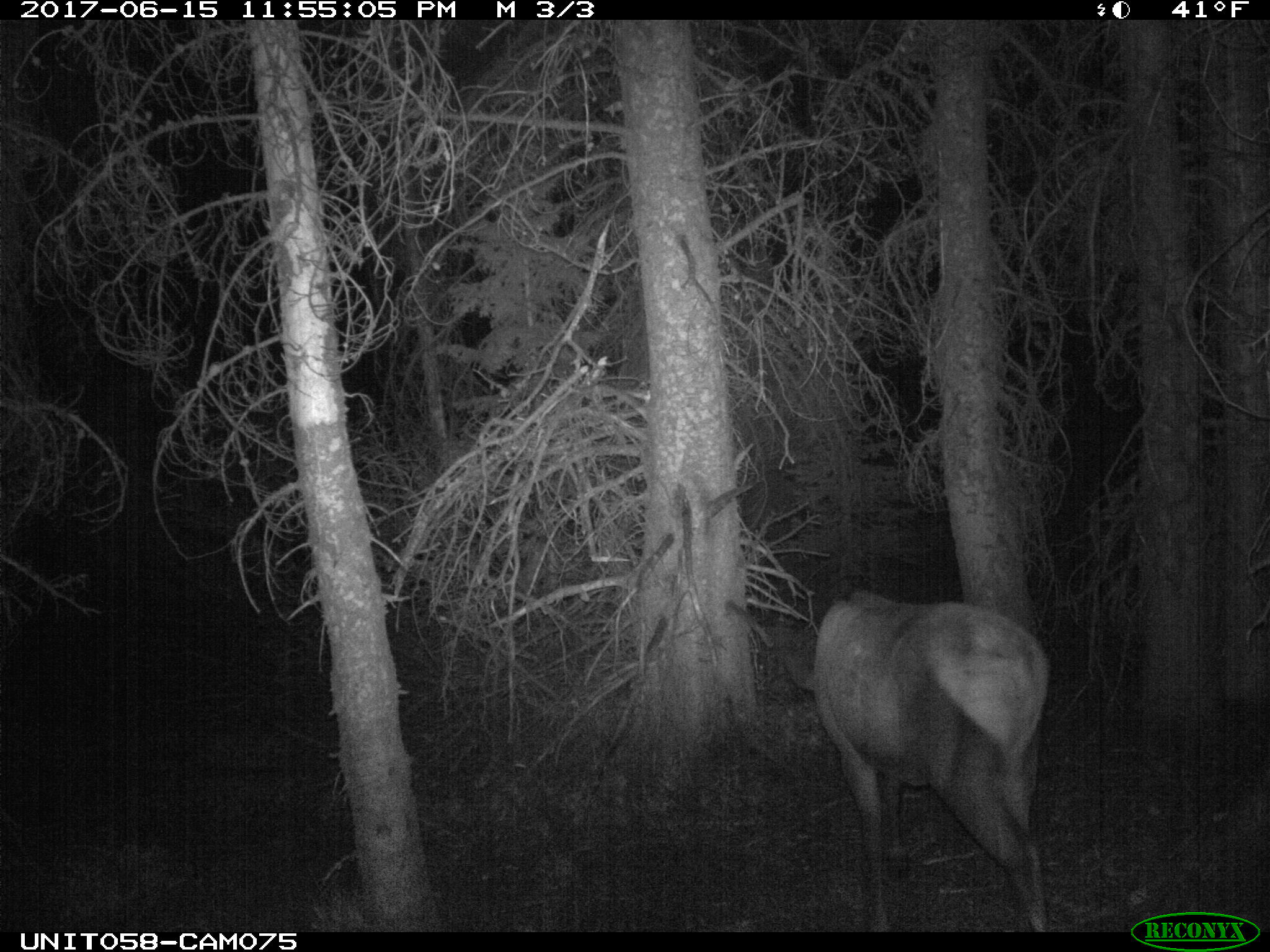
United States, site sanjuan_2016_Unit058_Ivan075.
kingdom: Animalia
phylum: Chordata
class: Mammalia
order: Artiodactyla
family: Cervidae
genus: Cervus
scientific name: Cervus elaphus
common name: red deer